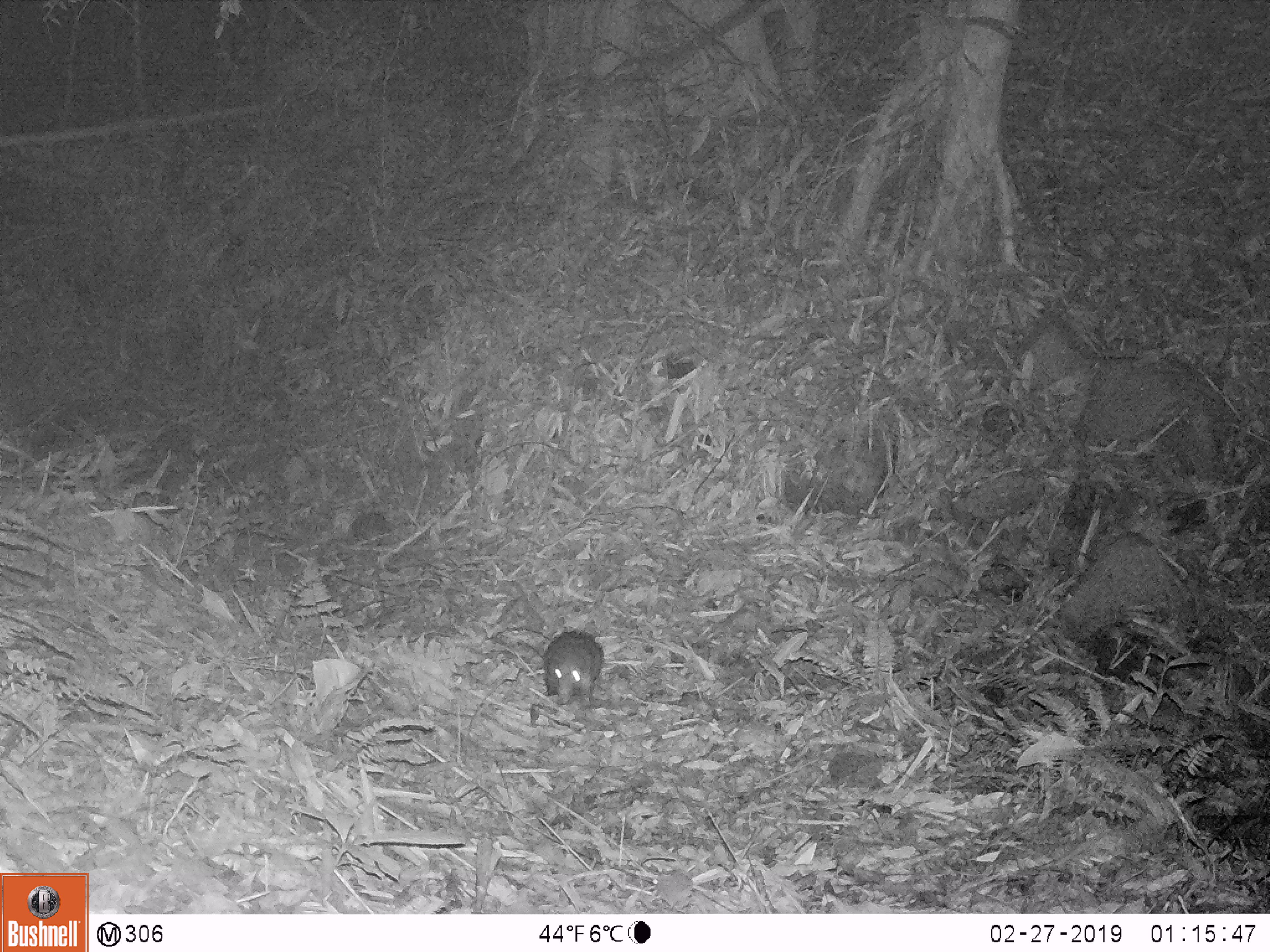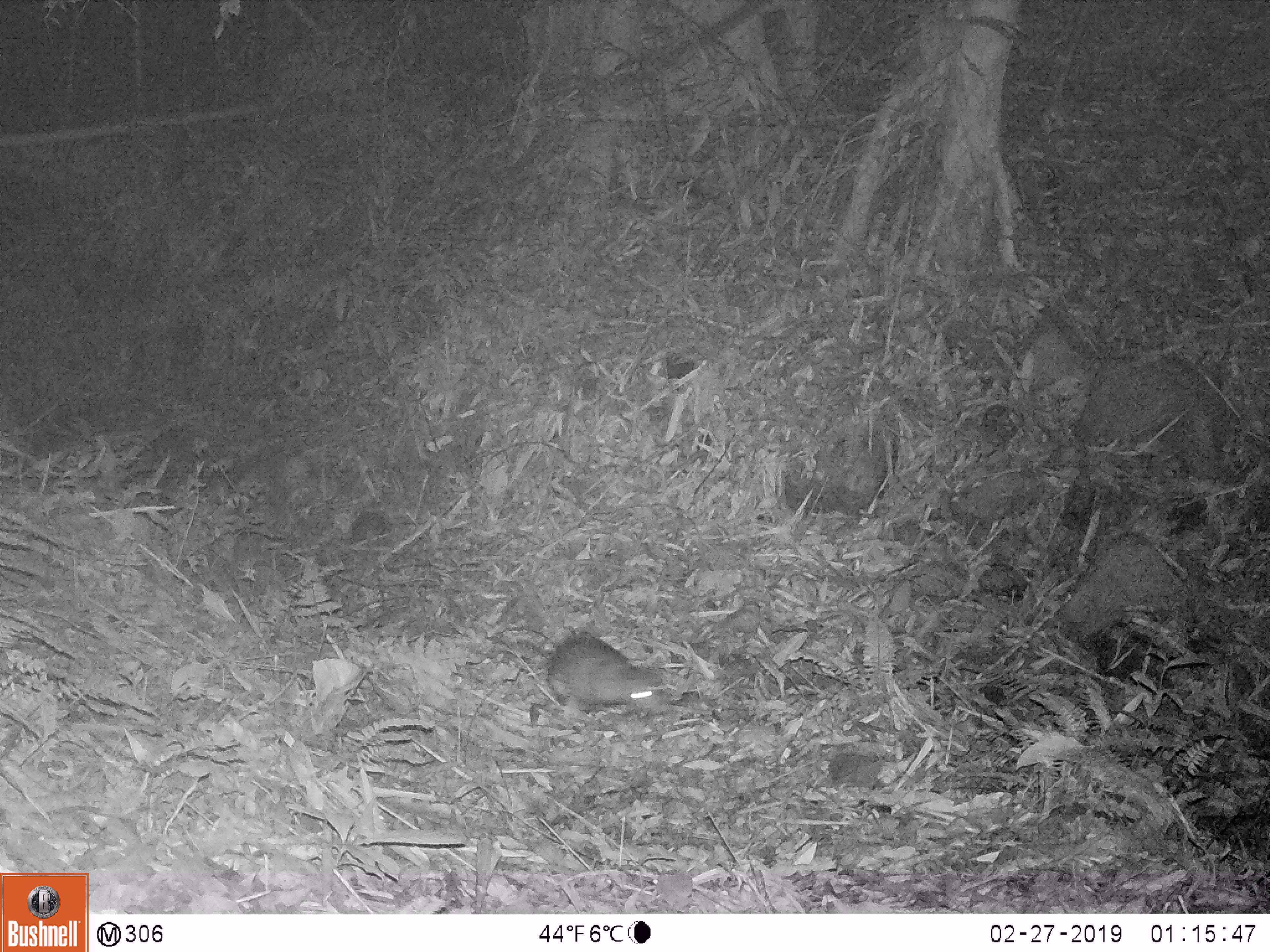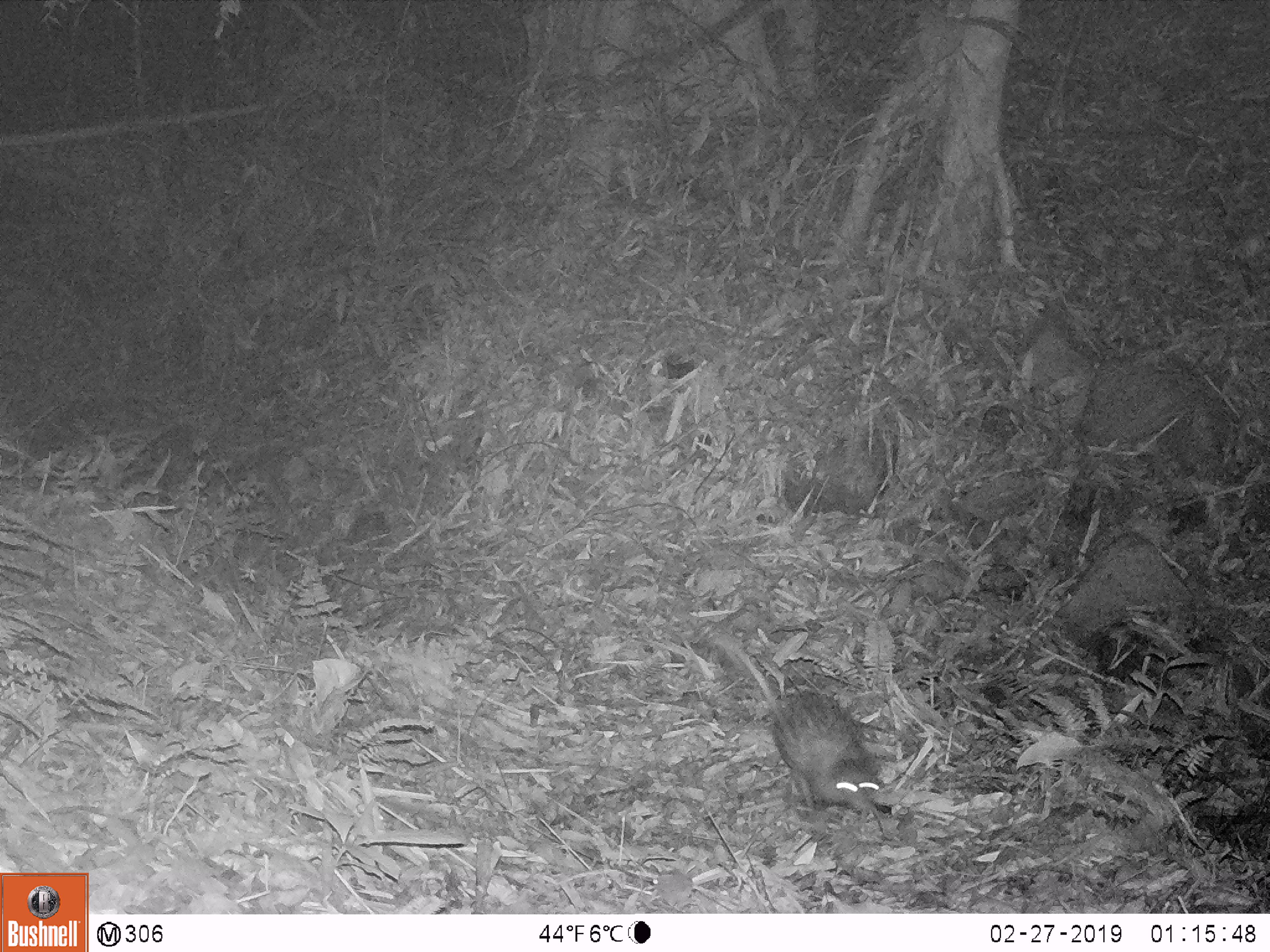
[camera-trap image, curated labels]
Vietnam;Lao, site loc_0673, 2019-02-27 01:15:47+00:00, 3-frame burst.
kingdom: Animalia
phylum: Chordata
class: Mammalia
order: Rodentia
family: Hystricidae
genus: Atherurus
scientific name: Atherurus macrourus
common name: asiatic brush-tailed porcupine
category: asiatic brush tailed porcupine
Asiatic brush tailed porcupine (asiatic brush-tailed porcupine) (Atherurus macrourus). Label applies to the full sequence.